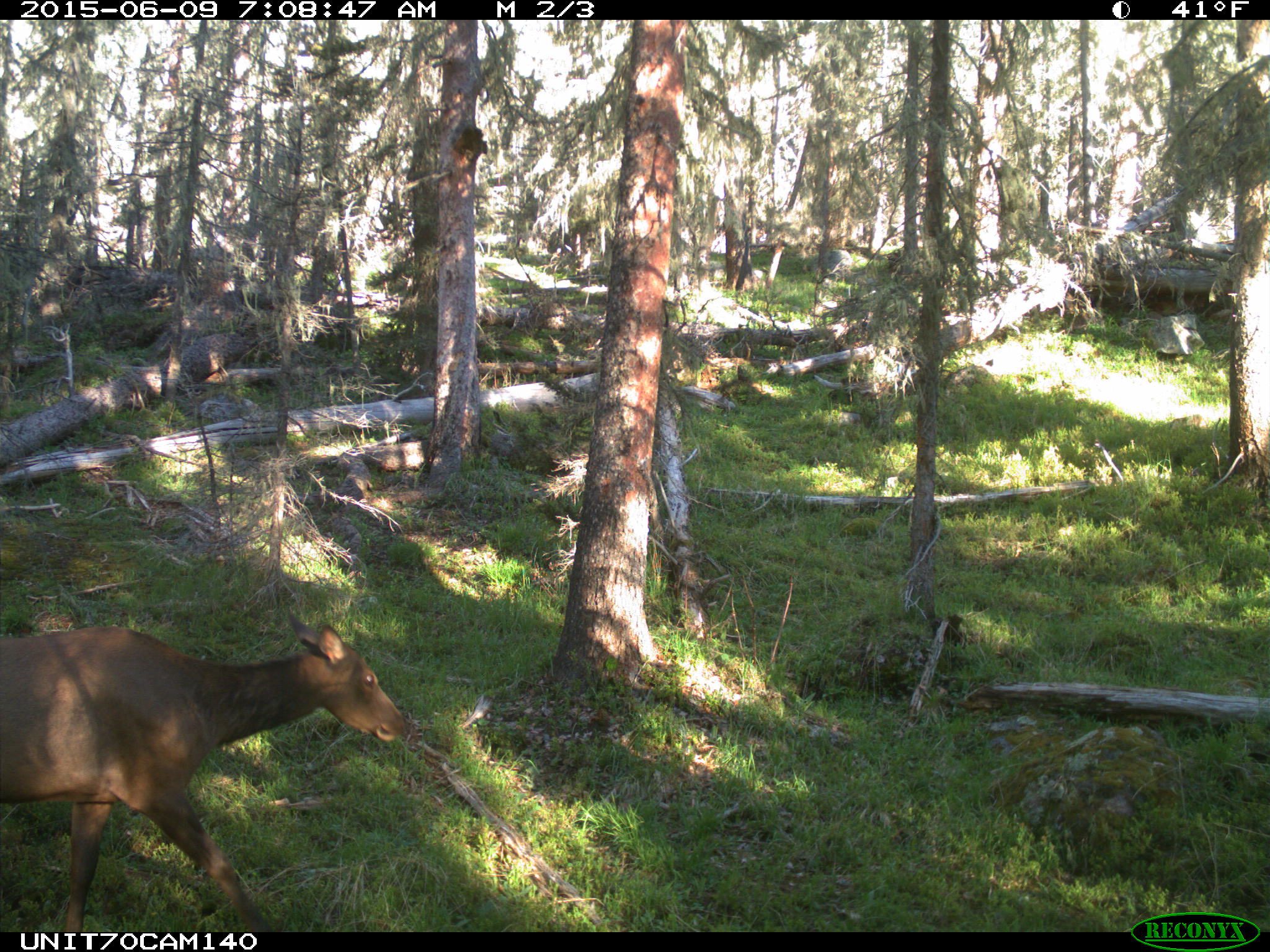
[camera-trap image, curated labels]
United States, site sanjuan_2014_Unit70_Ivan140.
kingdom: Animalia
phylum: Chordata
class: Mammalia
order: Artiodactyla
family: Cervidae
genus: Cervus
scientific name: Cervus elaphus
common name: red deer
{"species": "Cervus elaphus (red deer)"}